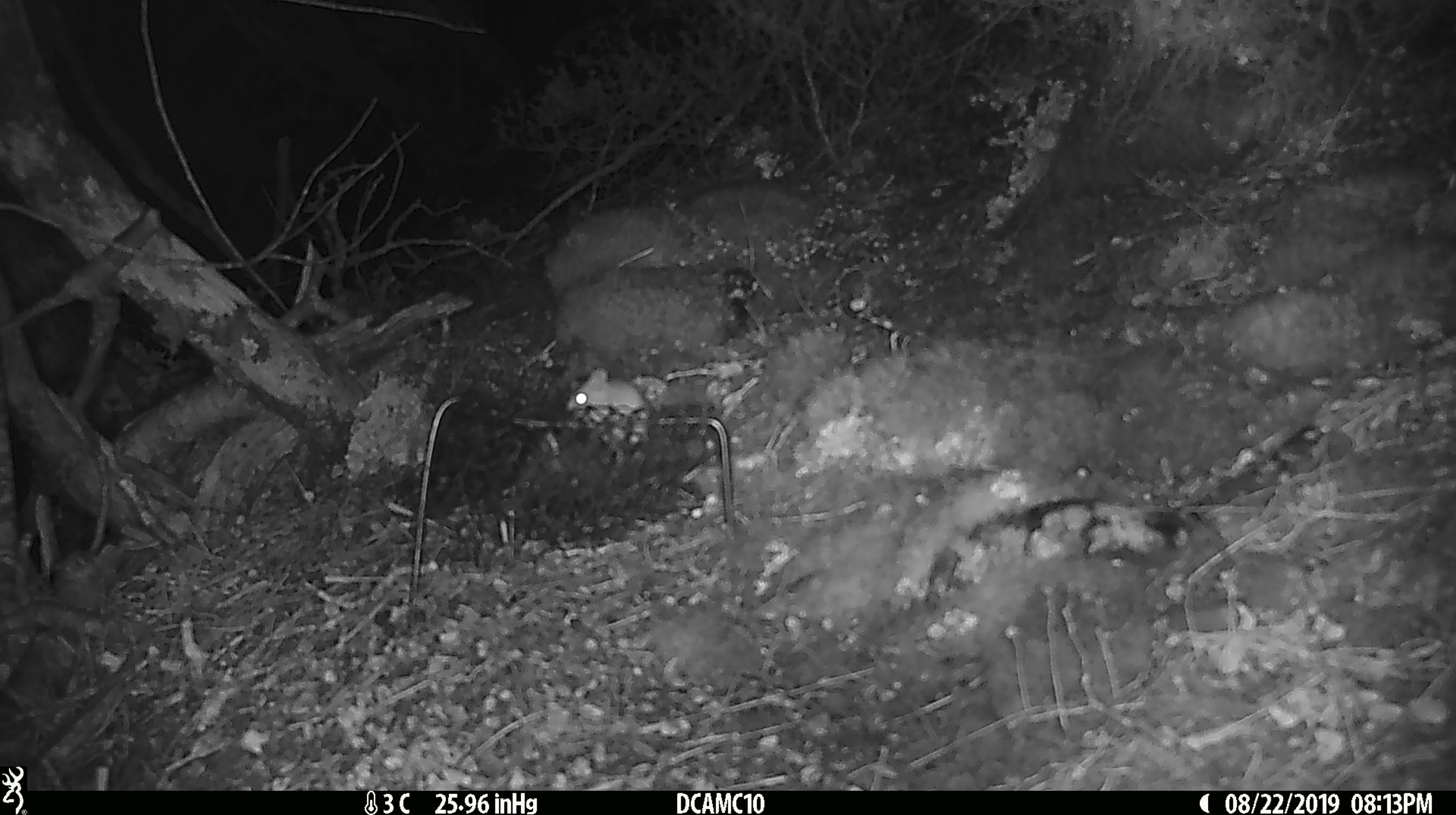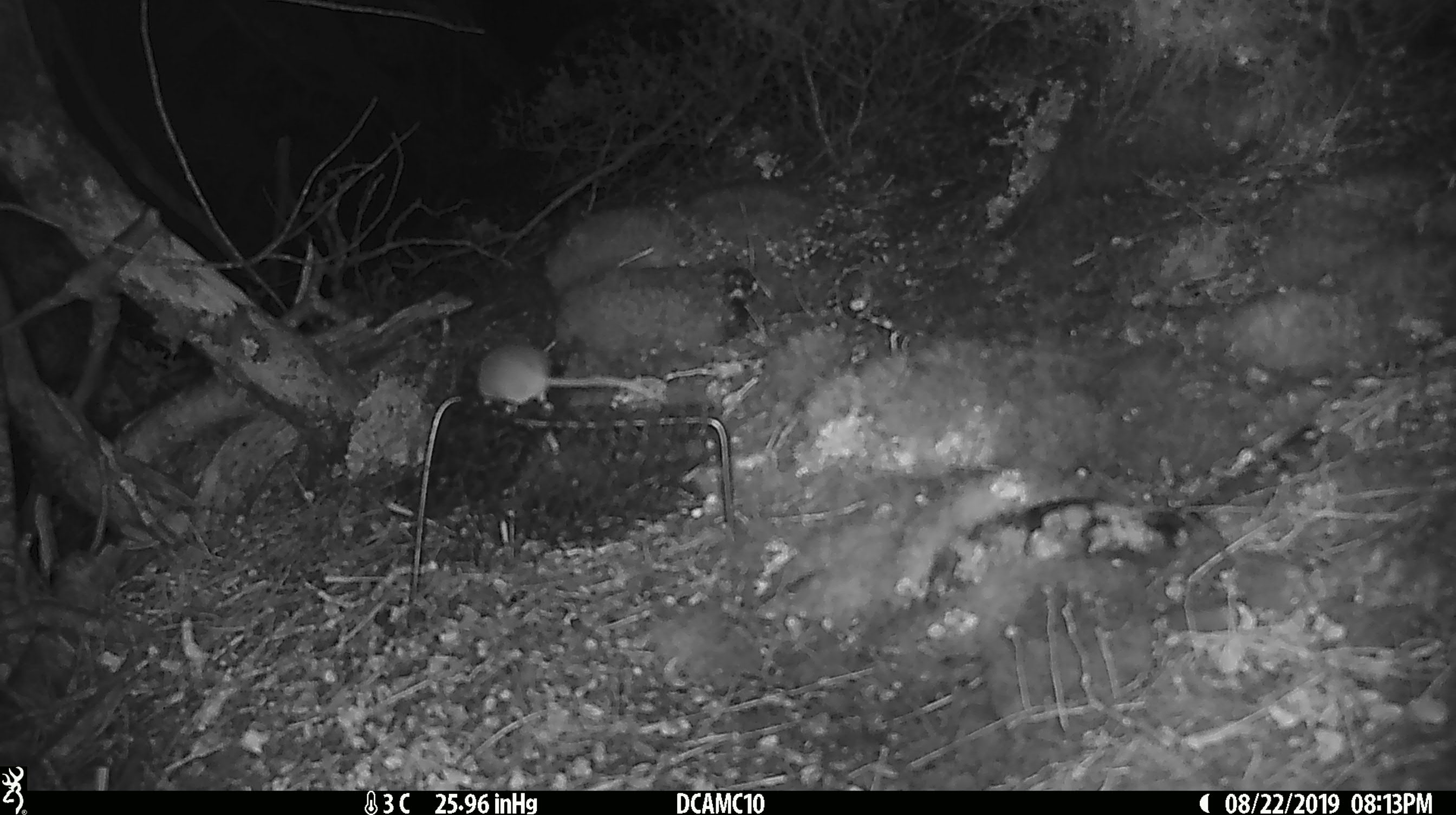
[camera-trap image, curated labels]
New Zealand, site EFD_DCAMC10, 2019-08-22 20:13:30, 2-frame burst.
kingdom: Animalia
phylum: Chordata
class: Mammalia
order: Rodentia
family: Muridae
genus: Mus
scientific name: Mus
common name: mouse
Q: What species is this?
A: Mouse (Mus).